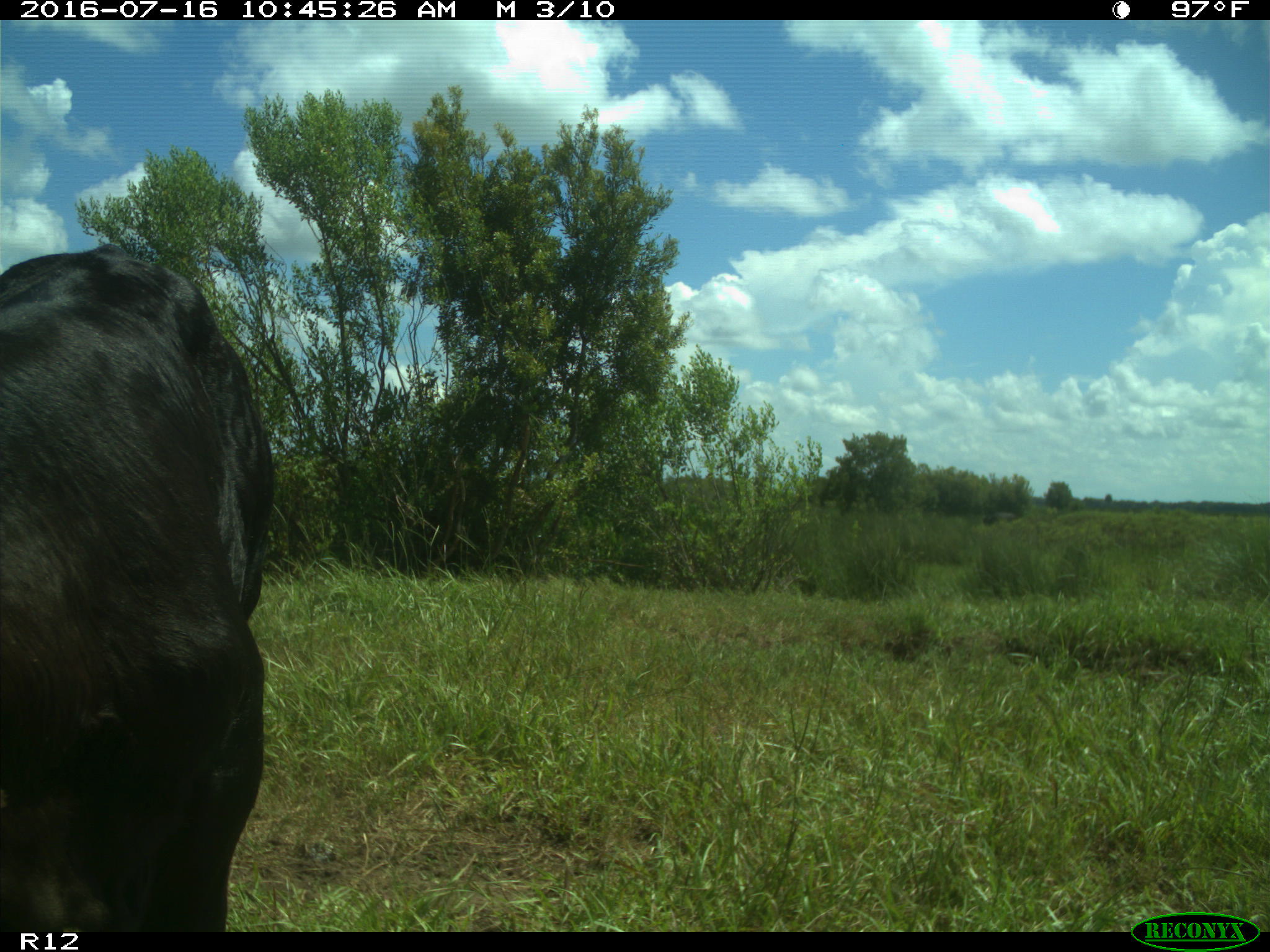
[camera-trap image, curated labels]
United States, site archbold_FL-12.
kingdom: Animalia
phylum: Chordata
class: Mammalia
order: Artiodactyla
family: Bovidae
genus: Bos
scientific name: Bos taurus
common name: domestic cow